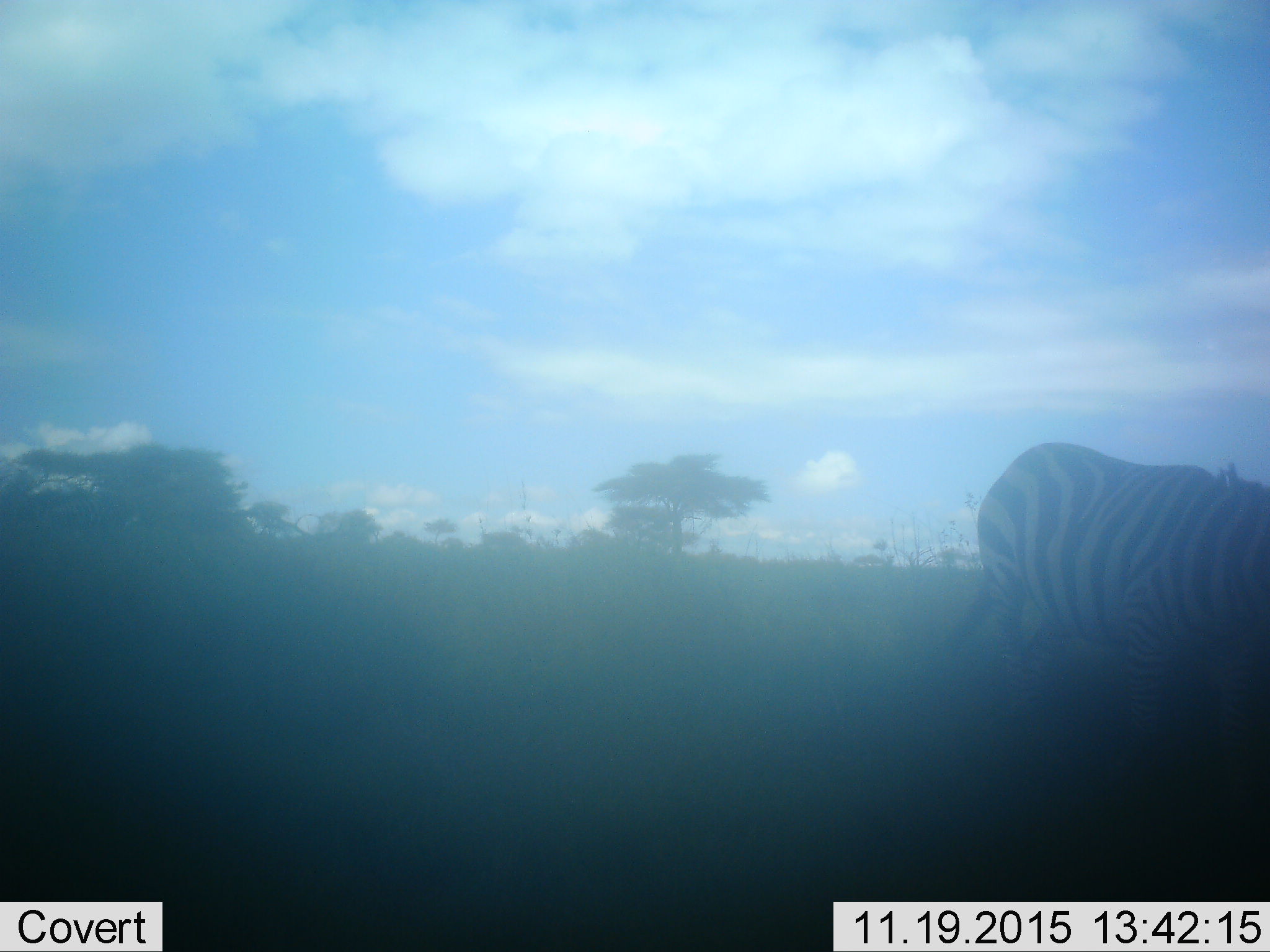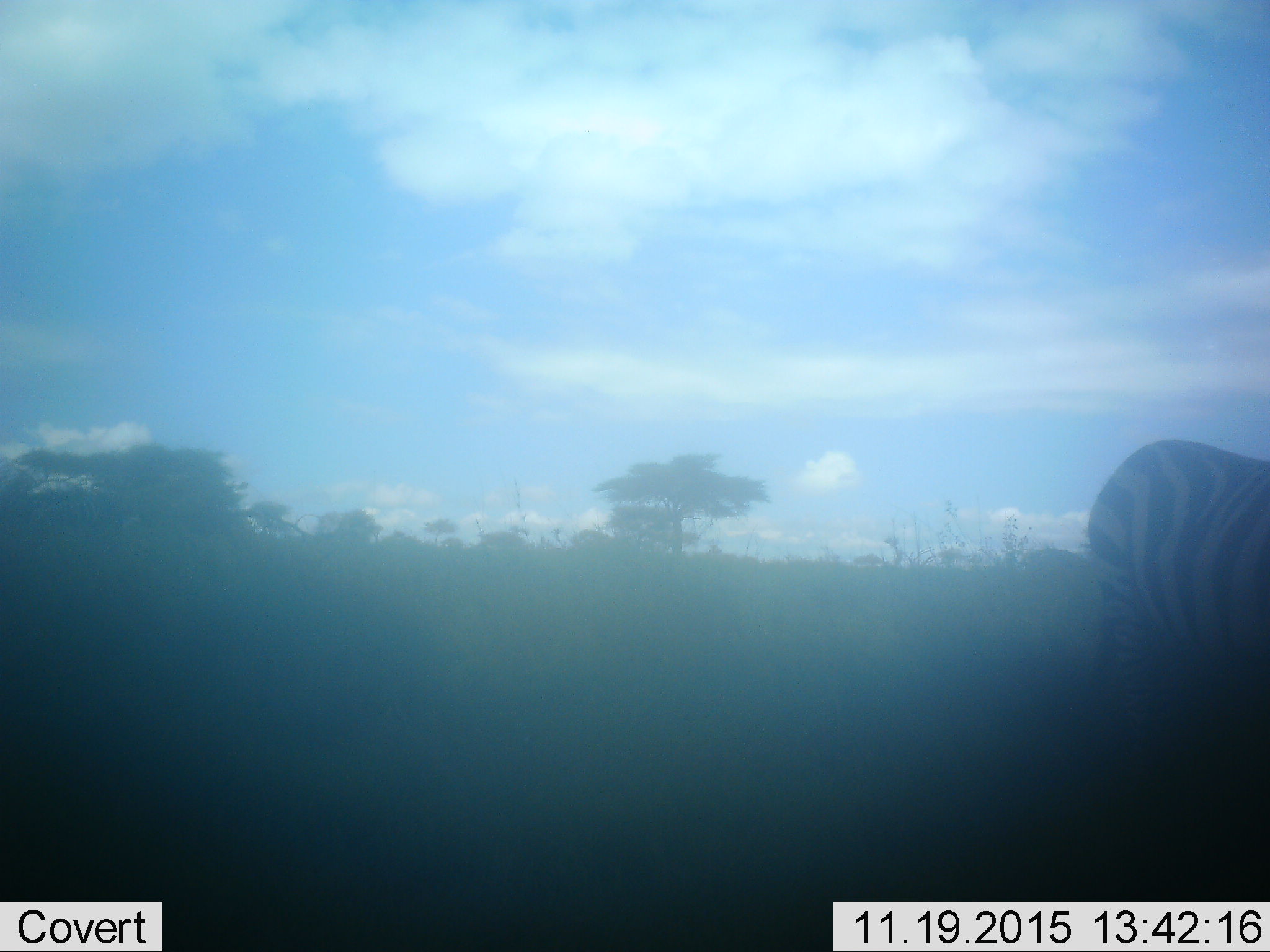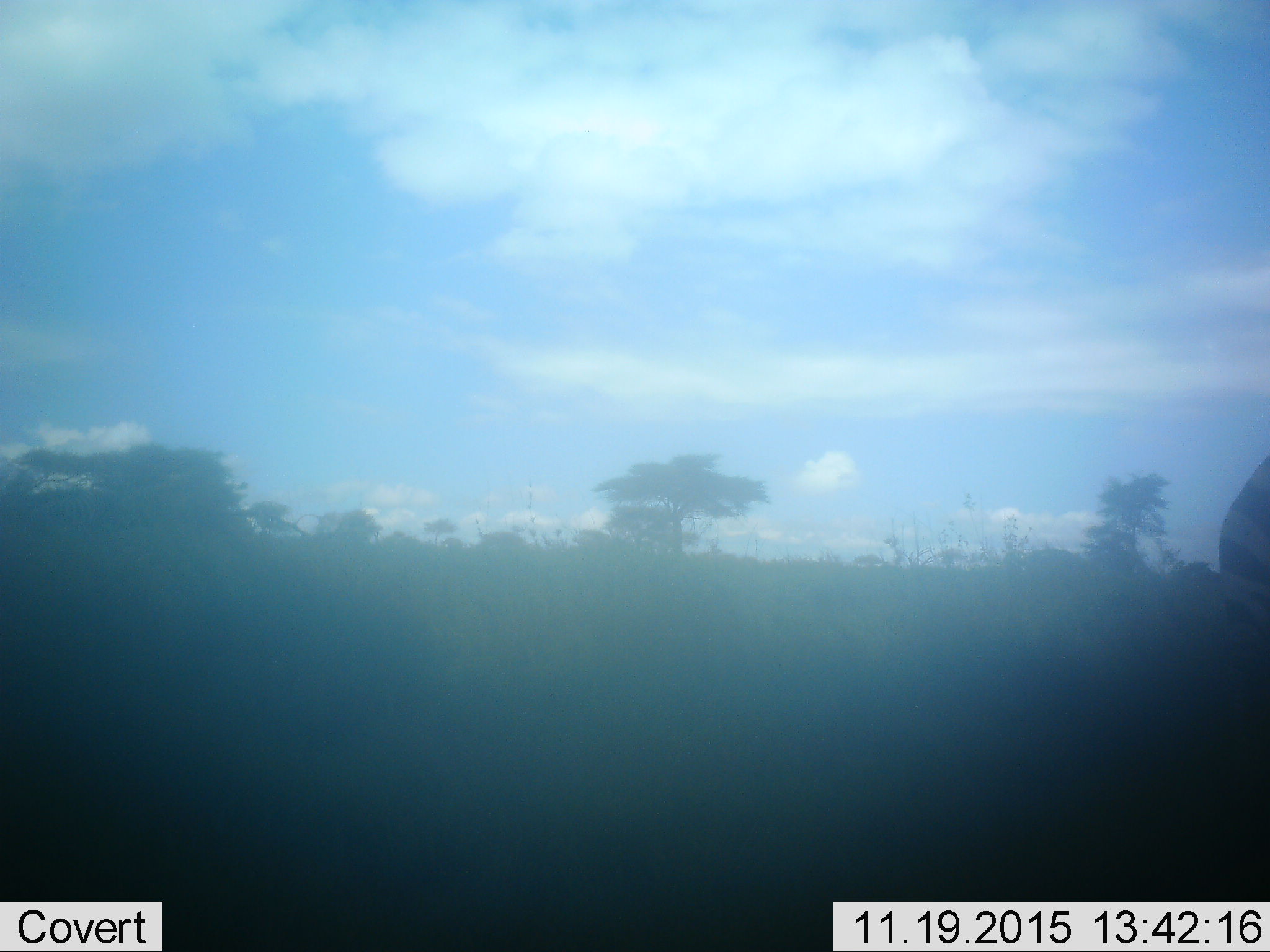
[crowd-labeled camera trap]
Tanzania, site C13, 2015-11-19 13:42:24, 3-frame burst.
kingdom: Animalia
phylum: Chordata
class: Mammalia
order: Perissodactyla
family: Equidae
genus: Equus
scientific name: Equus quagga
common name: plains zebra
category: zebra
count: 1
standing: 21%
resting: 0%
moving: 79%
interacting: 0%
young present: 0%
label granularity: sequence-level